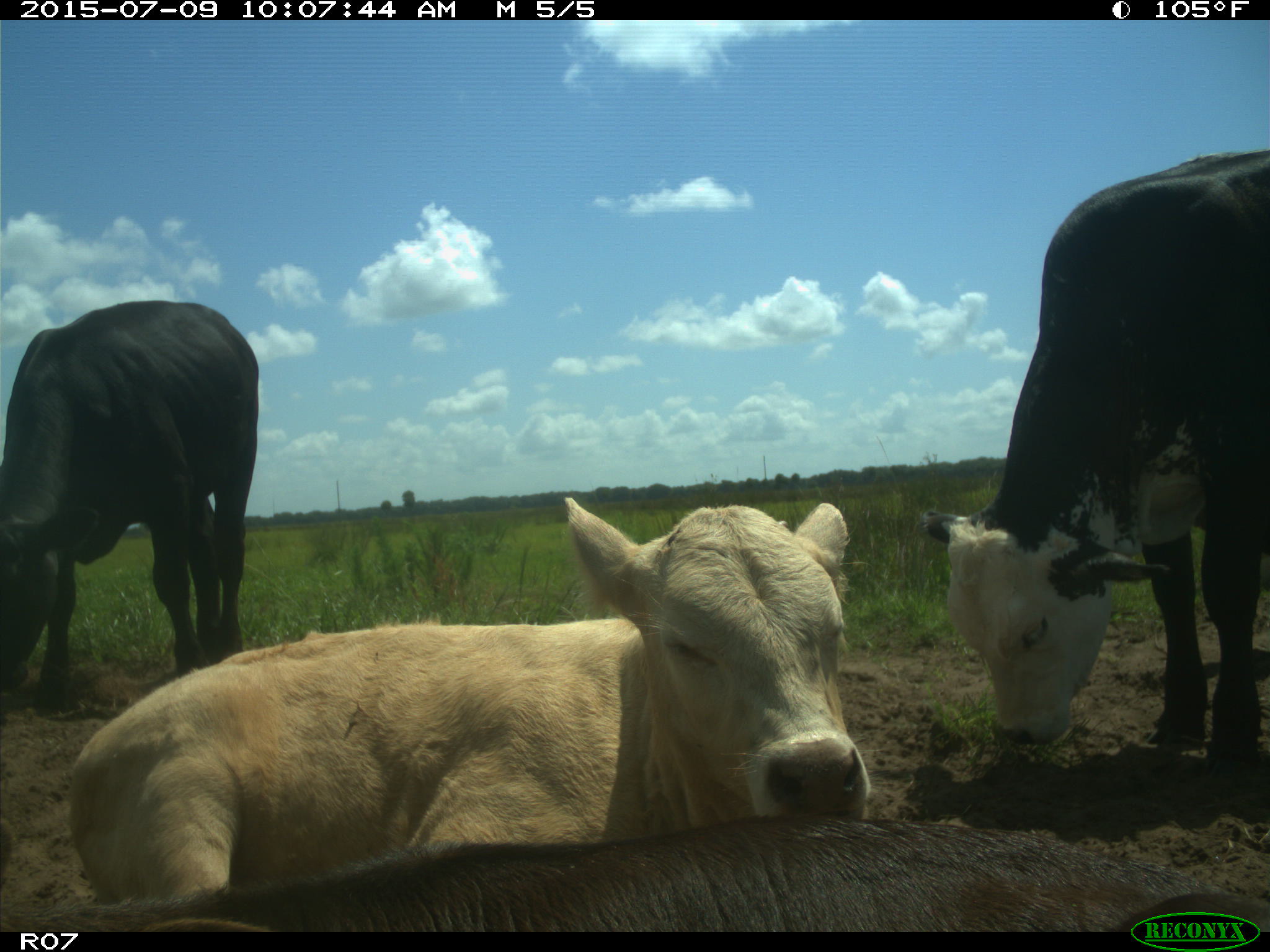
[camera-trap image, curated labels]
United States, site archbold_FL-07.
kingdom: Animalia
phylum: Chordata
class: Mammalia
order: Artiodactyla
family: Bovidae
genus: Bos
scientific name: Bos taurus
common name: domestic cow